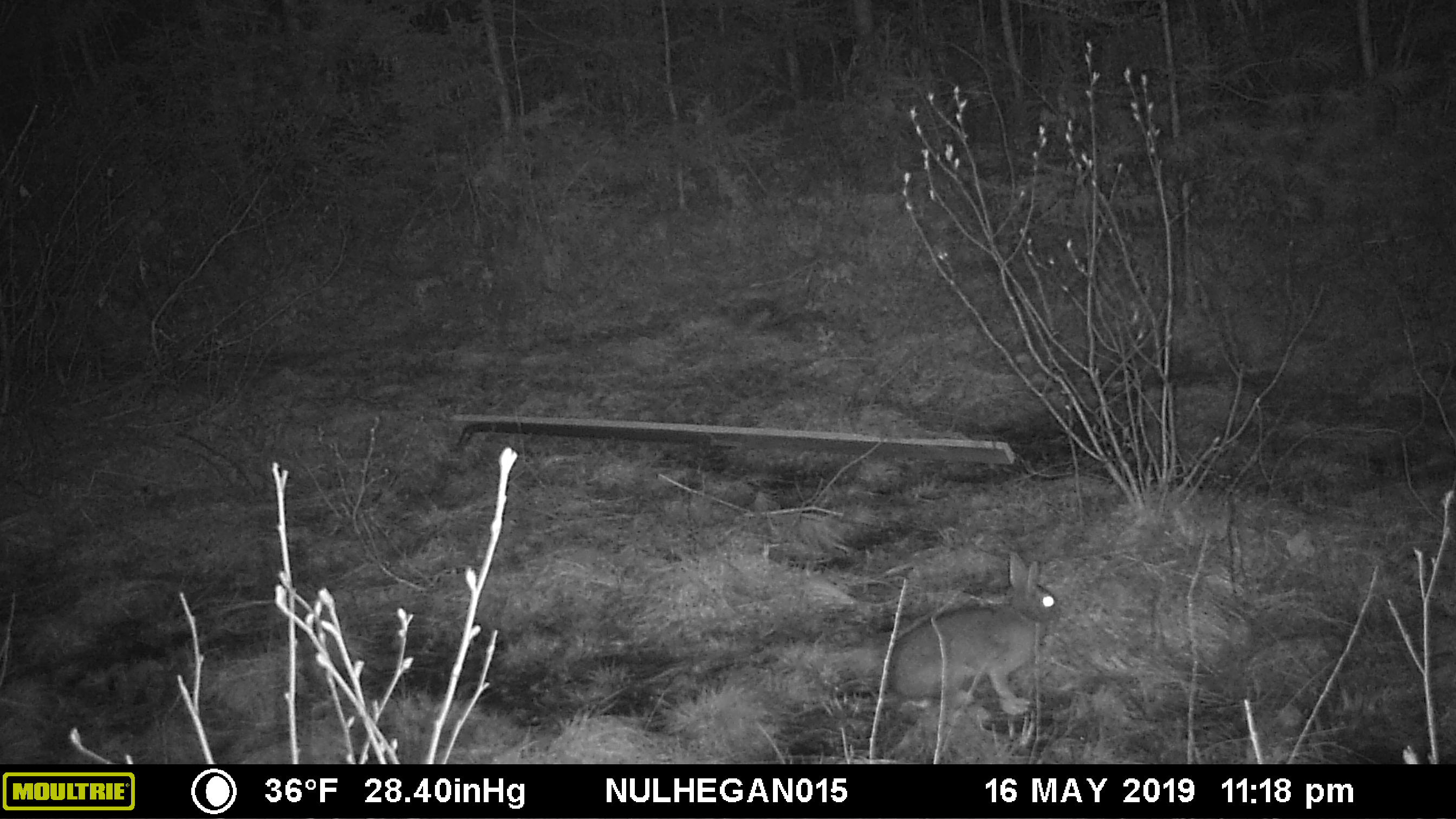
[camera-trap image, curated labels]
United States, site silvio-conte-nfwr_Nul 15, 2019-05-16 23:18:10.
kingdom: Animalia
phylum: Chordata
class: Mammalia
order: Lagomorpha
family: Leporidae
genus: Lepus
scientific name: Lepus americanus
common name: snowshoe hare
Snowshoe hare (Lepus americanus).